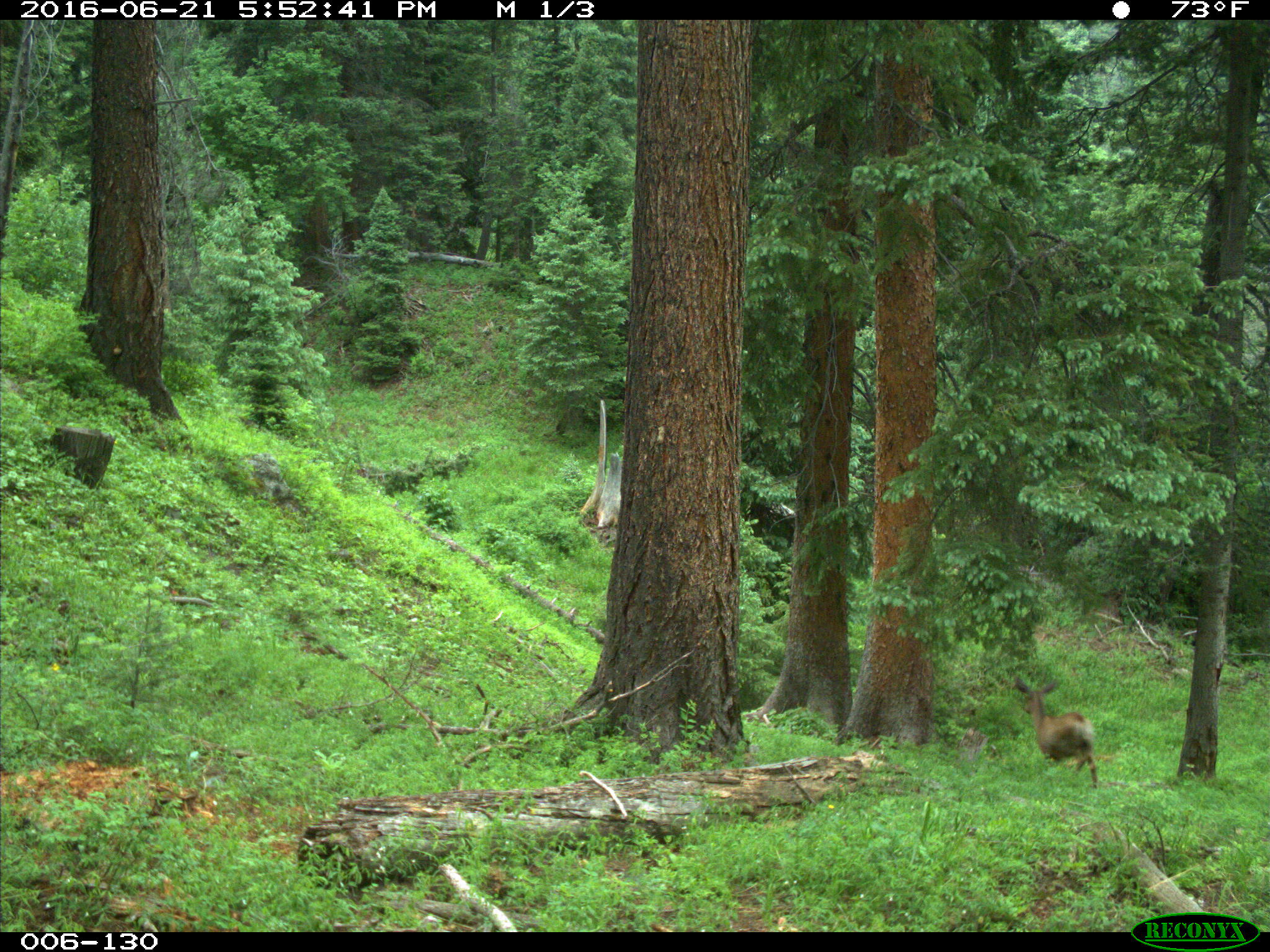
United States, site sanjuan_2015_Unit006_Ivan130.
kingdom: Animalia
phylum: Chordata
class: Mammalia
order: Artiodactyla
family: Cervidae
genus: Odocoileus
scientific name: Odocoileus hemionus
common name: mule deer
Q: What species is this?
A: Odocoileus hemionus (mule deer).